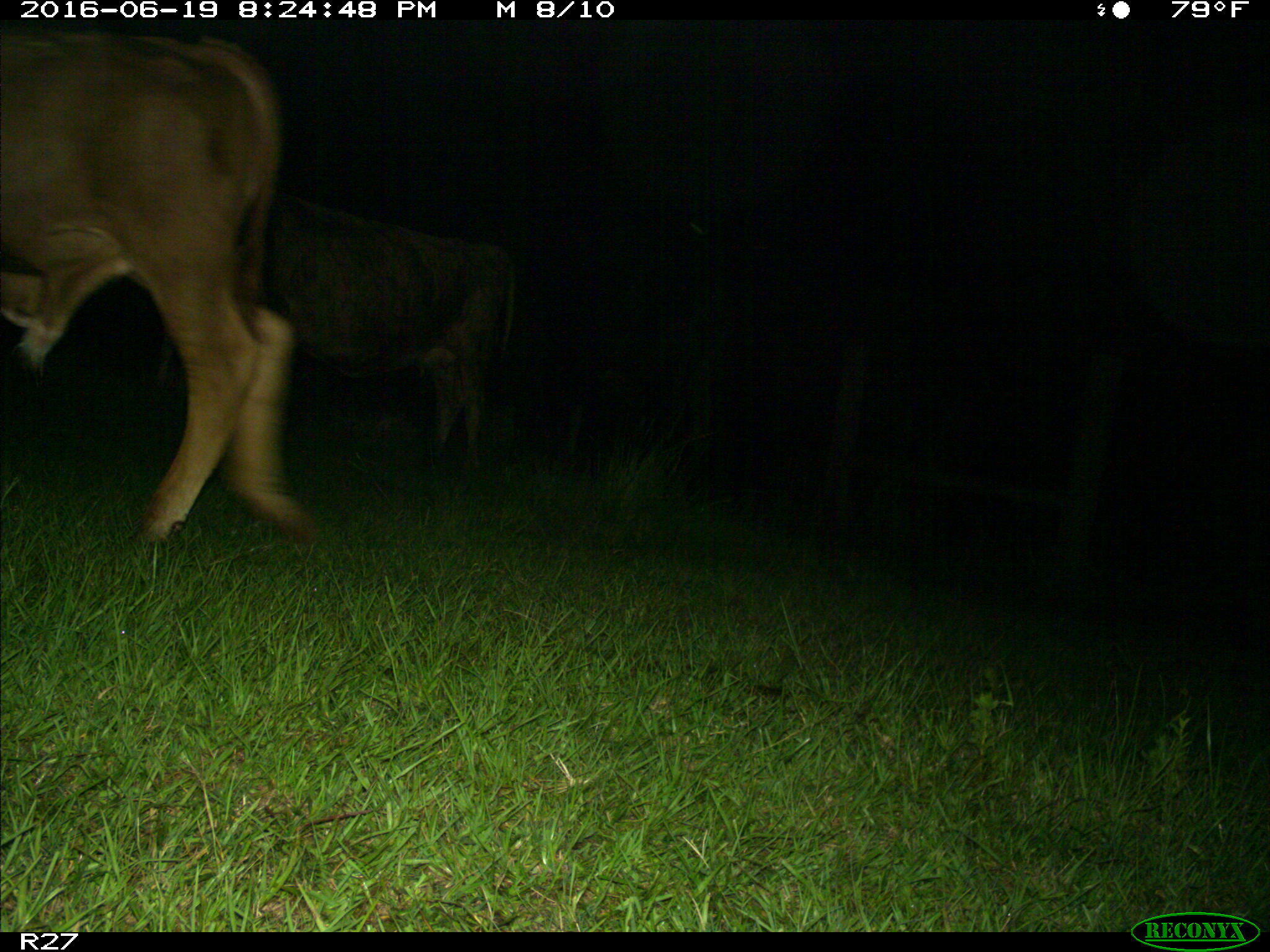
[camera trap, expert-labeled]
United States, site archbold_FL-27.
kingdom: Animalia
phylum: Chordata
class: Mammalia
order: Artiodactyla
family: Bovidae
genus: Bos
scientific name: Bos taurus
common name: domestic cow